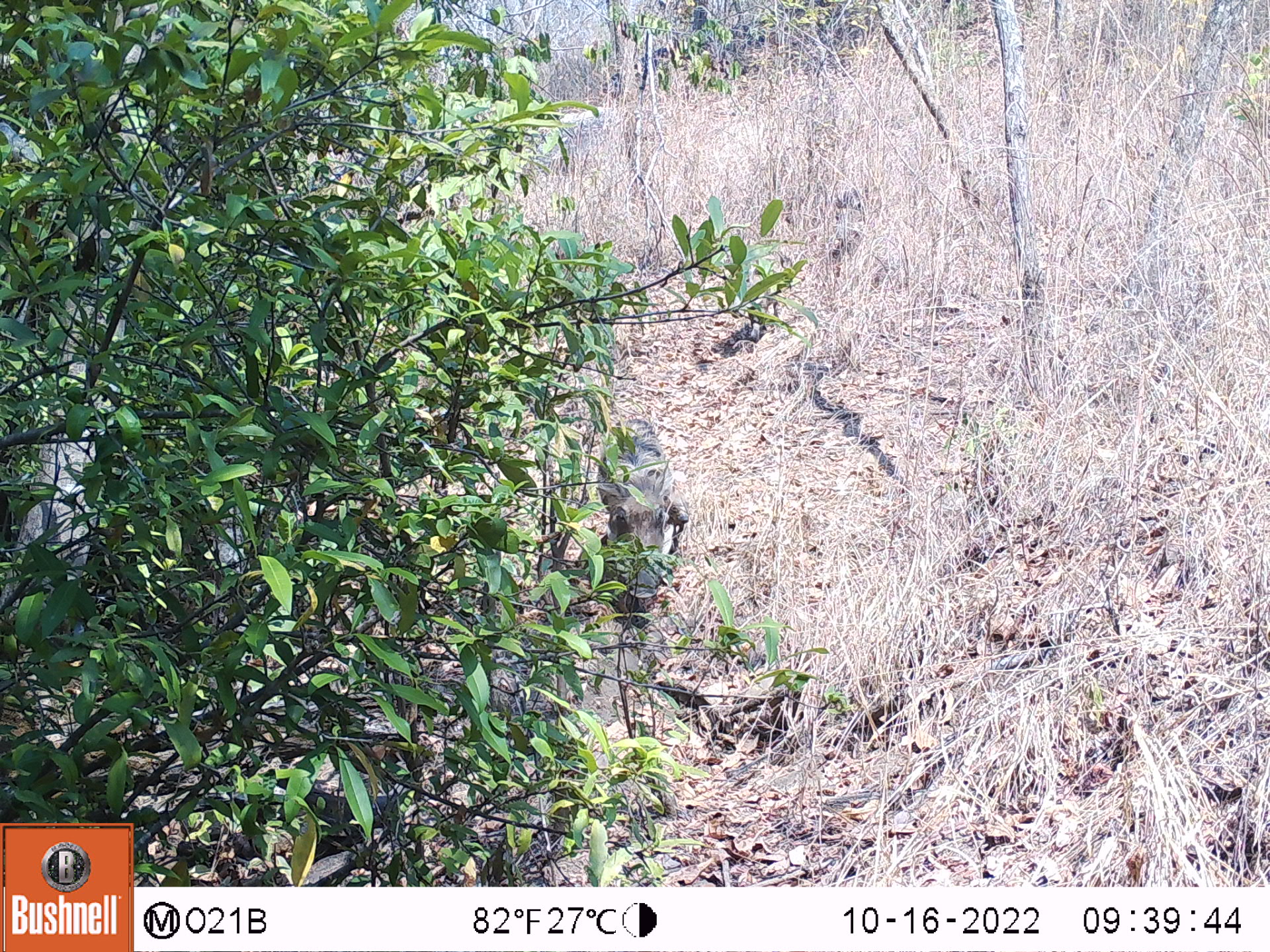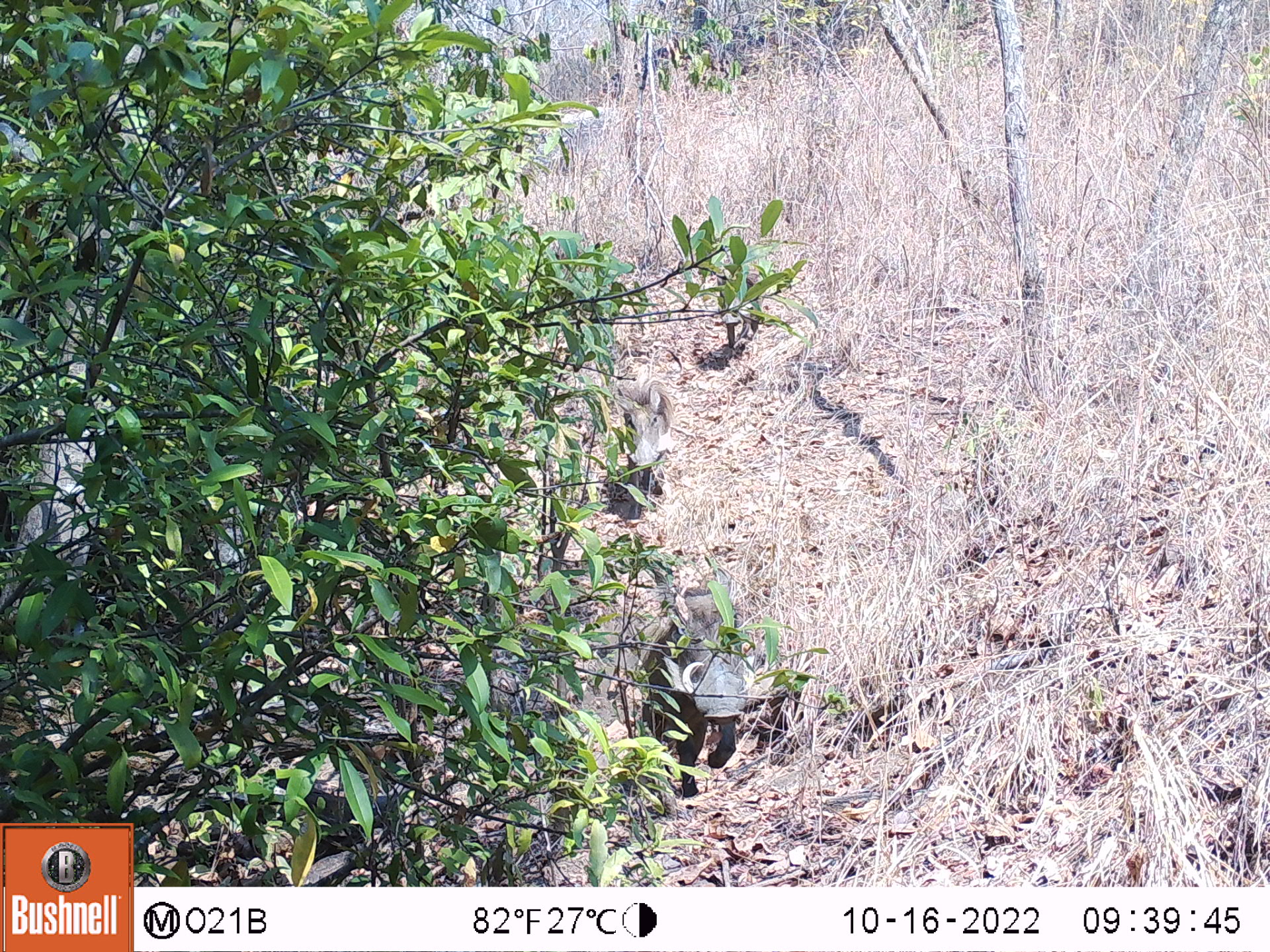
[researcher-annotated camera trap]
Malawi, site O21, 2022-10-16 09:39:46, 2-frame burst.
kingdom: Animalia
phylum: Chordata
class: Mammalia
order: Artiodactyla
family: Suidae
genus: Phacochoerus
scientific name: Phacochoerus africanus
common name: common warthog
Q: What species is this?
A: Common warthog (Phacochoerus africanus).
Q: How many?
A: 1.